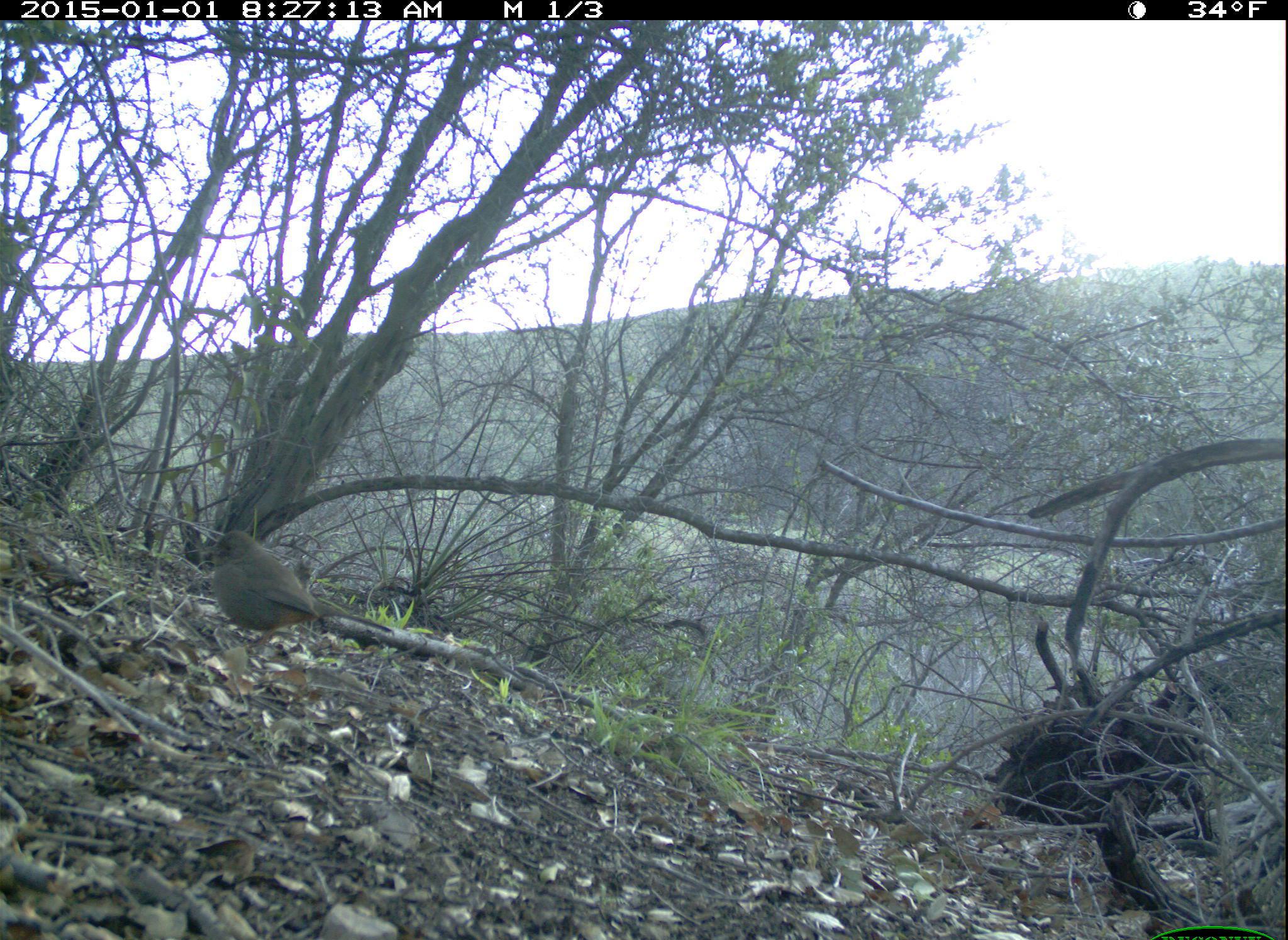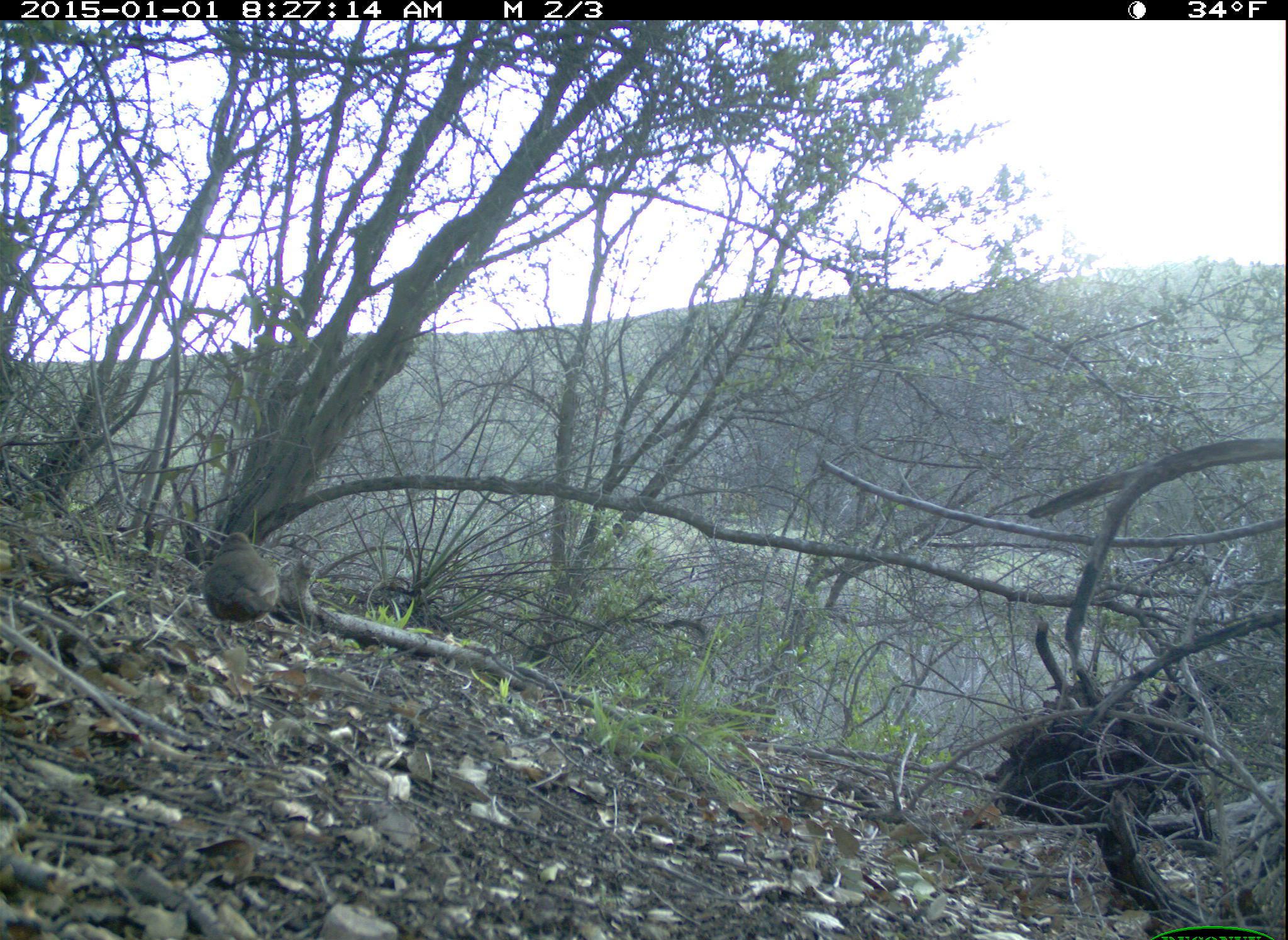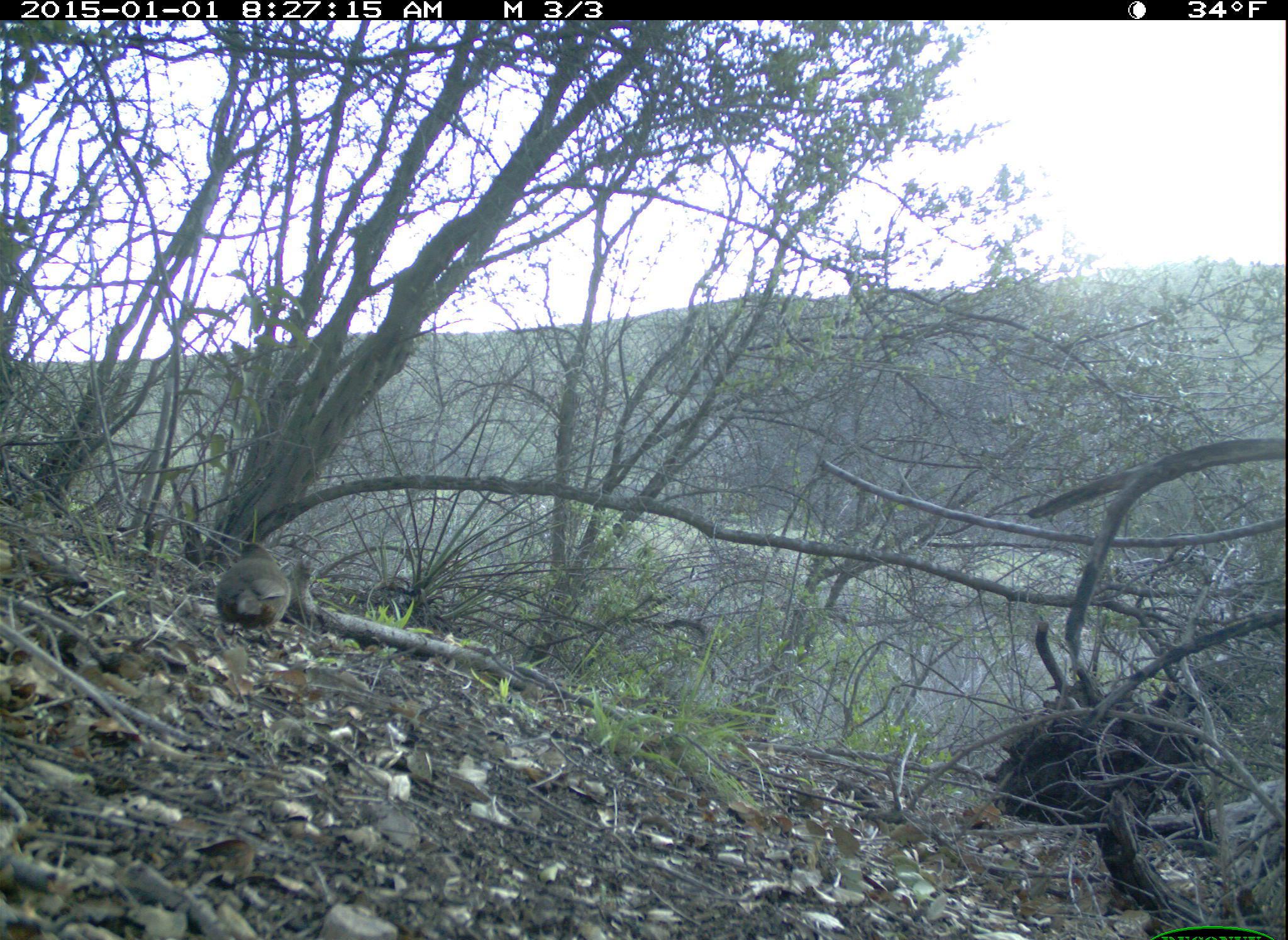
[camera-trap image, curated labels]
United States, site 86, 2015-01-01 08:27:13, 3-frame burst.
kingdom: Animalia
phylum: Chordata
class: Aves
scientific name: Aves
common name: bird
Bird (Aves).